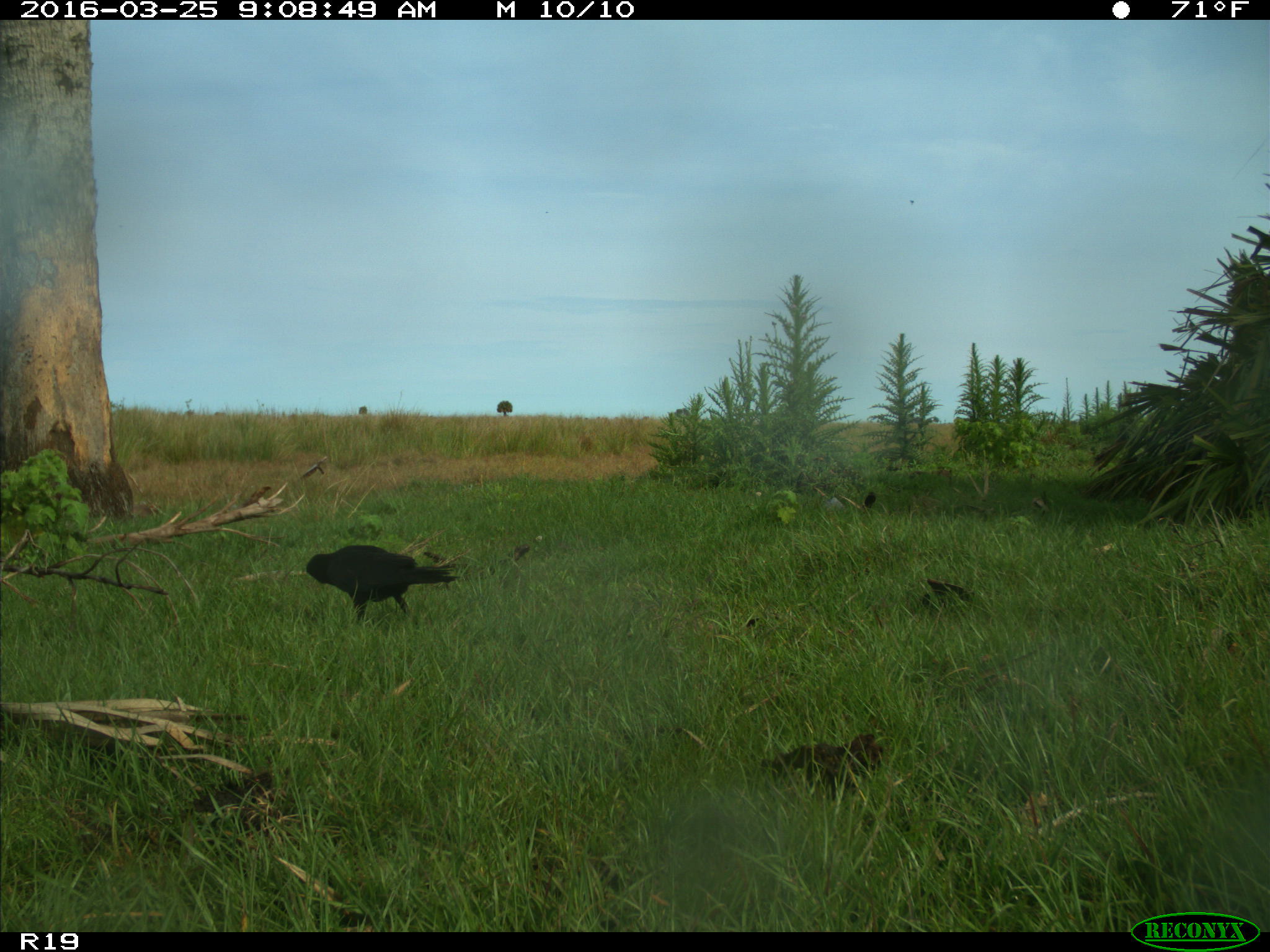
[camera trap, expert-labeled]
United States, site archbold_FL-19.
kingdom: Animalia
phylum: Chordata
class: Aves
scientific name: Aves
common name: birds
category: unidentified bird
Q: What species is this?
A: Unidentified bird (birds) (Aves).